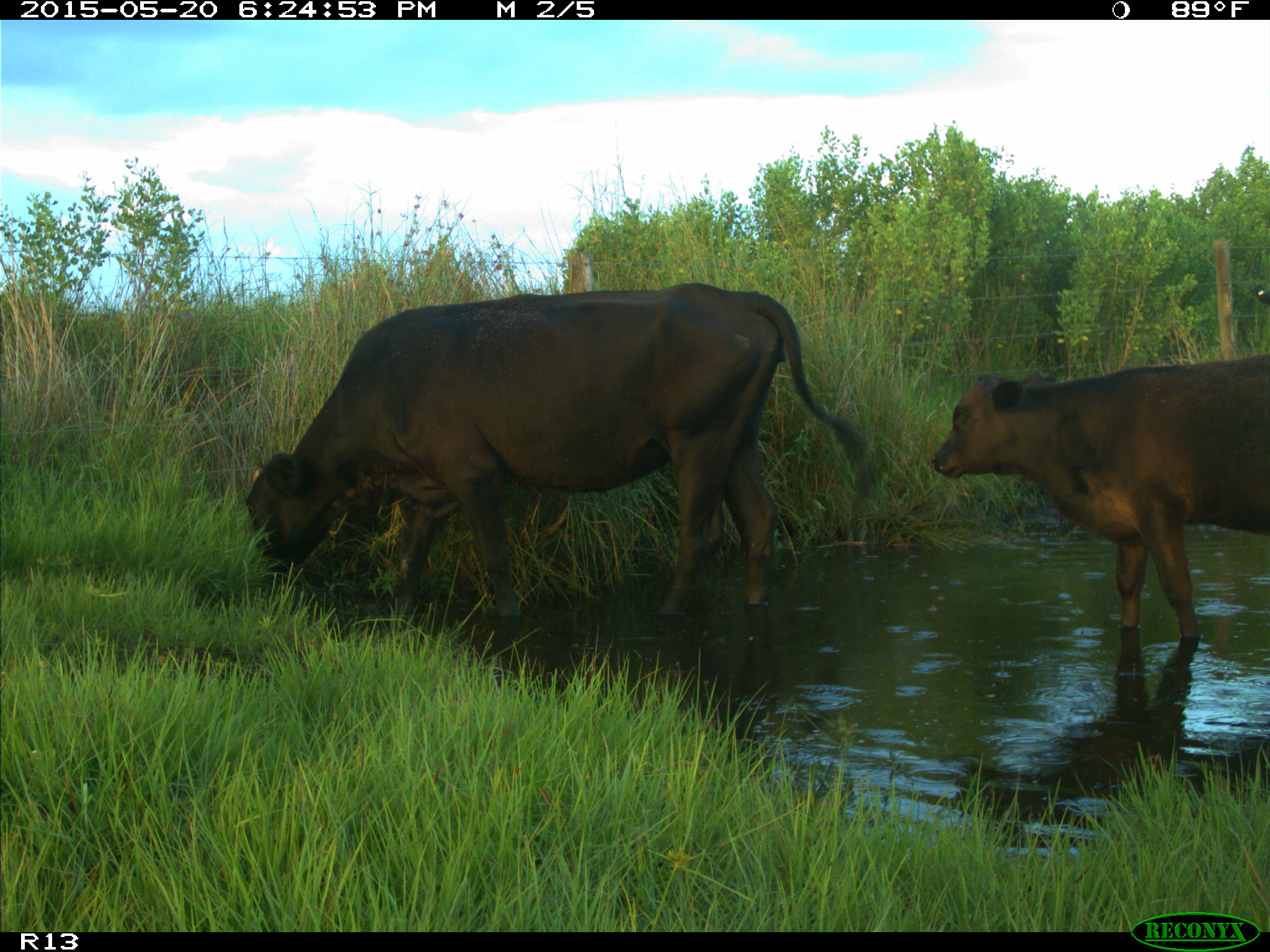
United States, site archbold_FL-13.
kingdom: Animalia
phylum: Chordata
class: Mammalia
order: Artiodactyla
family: Bovidae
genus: Bos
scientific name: Bos taurus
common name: domestic cow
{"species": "Bos taurus (domestic cow)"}